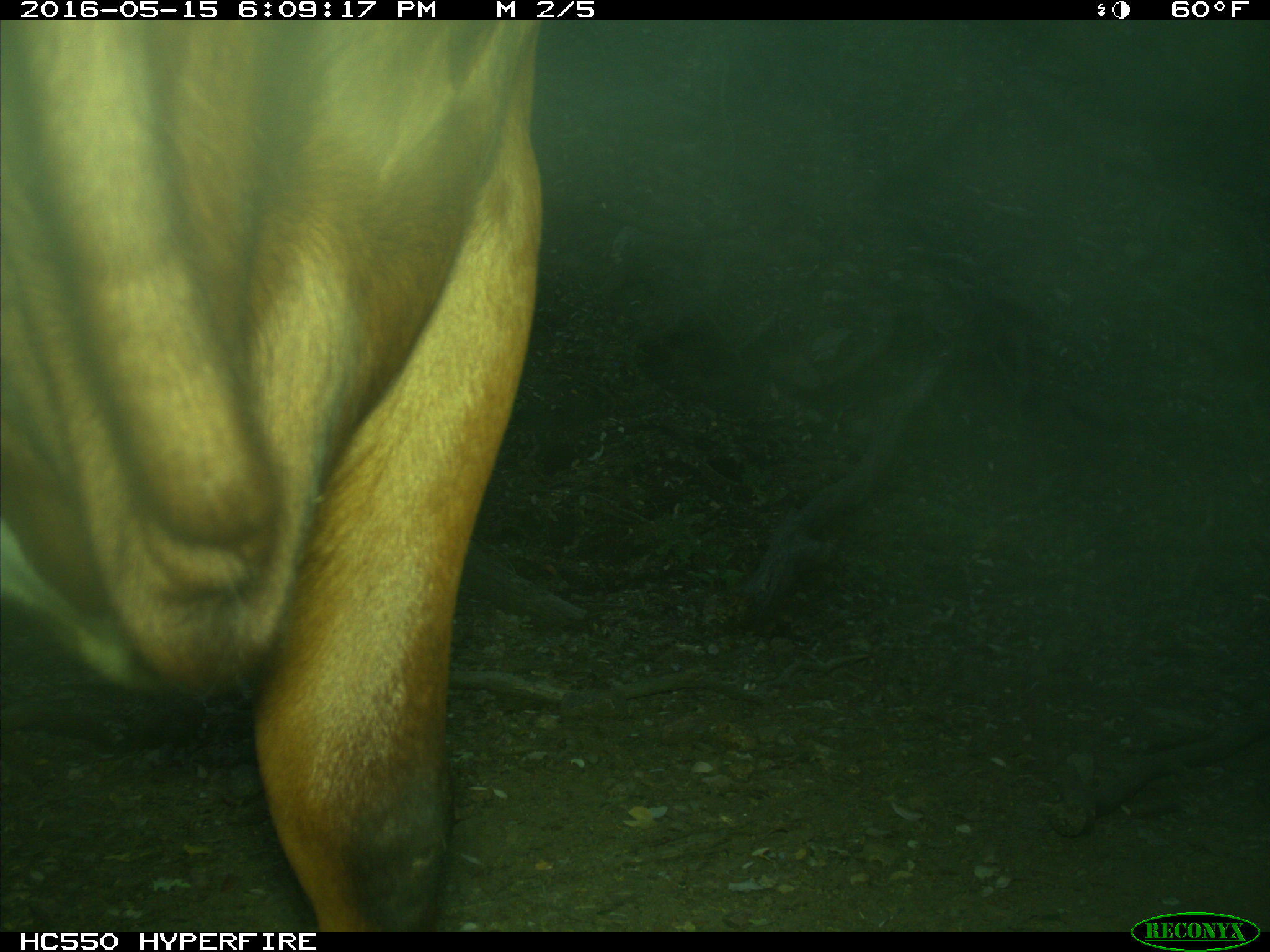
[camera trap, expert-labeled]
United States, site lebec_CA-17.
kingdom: Animalia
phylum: Chordata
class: Mammalia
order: Artiodactyla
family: Bovidae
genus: Bos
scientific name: Bos taurus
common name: domestic cow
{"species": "Bos taurus (domestic cow)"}